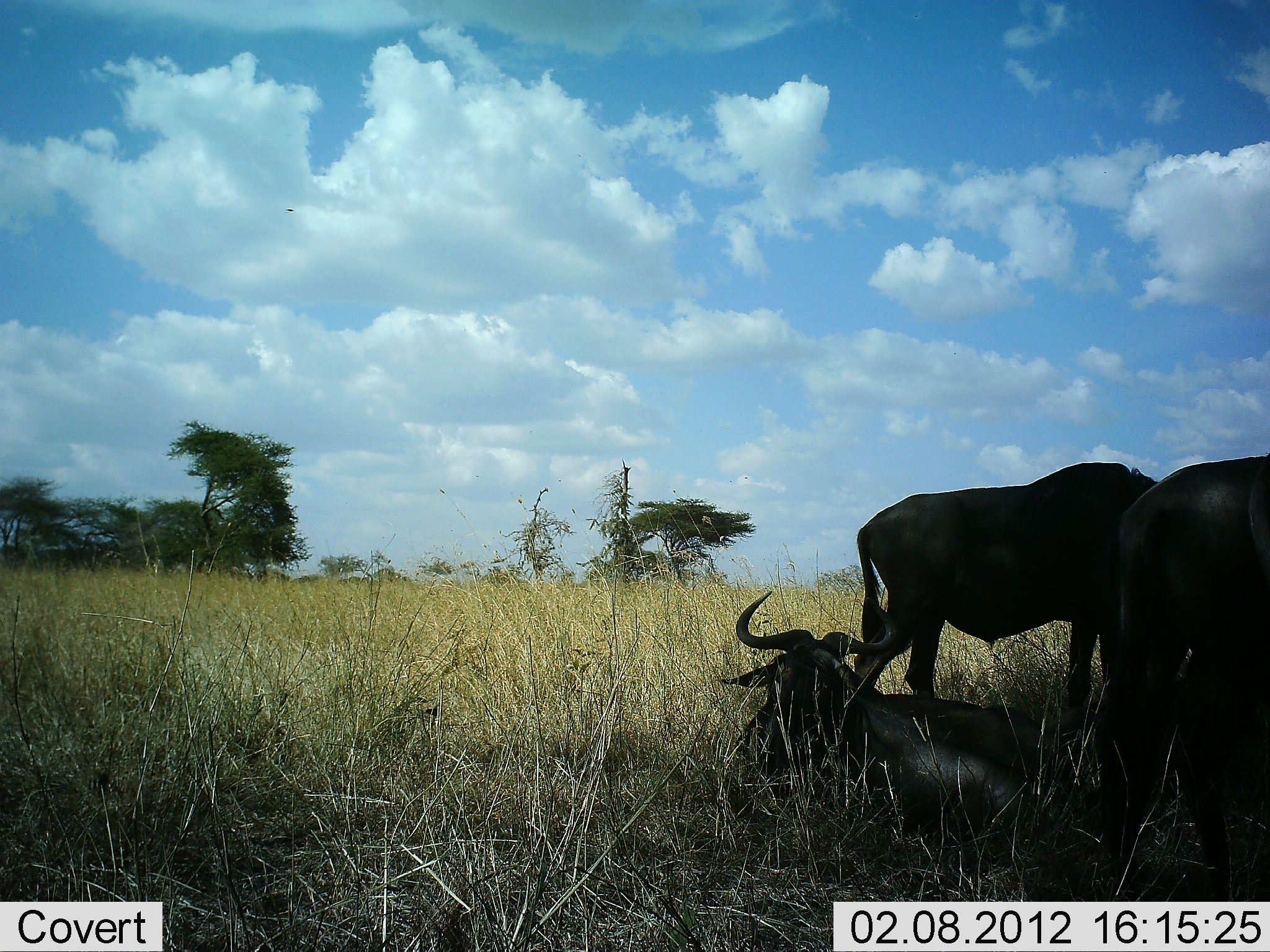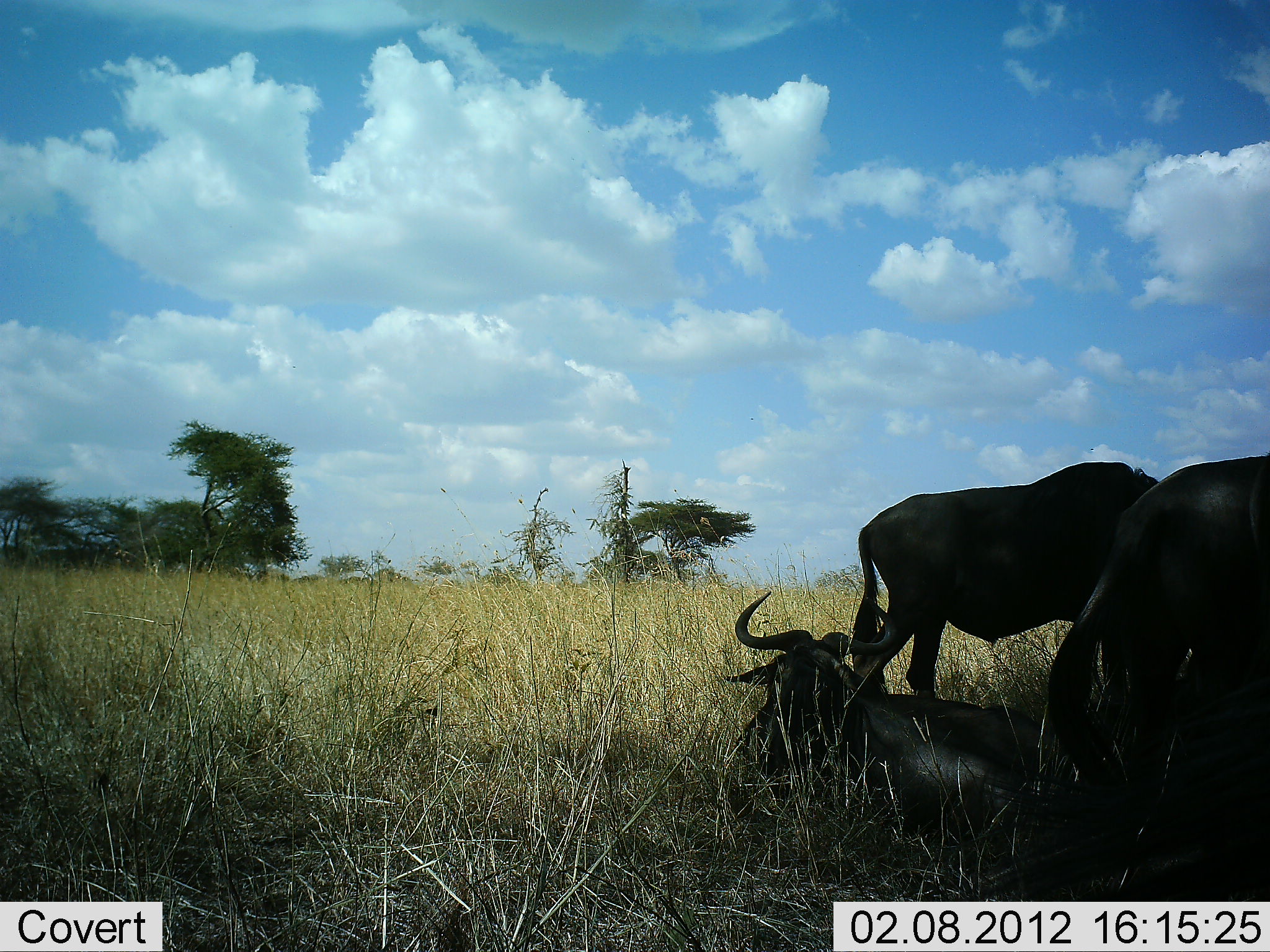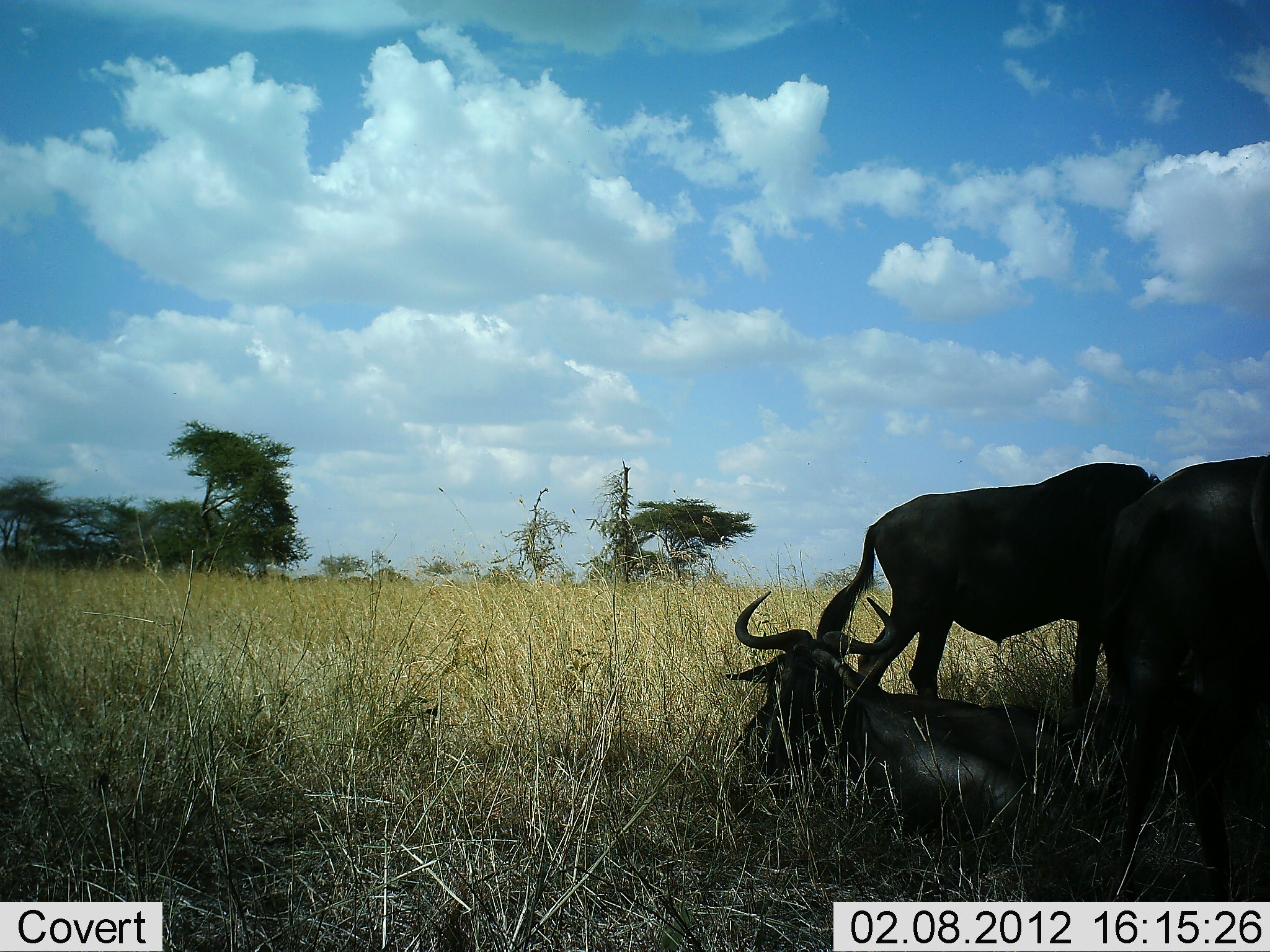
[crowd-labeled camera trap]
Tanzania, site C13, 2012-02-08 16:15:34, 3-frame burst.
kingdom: Animalia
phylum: Chordata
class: Mammalia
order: Artiodactyla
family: Bovidae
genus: Connochaetes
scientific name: Connochaetes taurinus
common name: blue wildebeest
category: wildebeest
Wildebeest (blue wildebeest) (Connochaetes taurinus), count 3. Behavior (volunteer vote fractions): standing 76%, resting 100%, moving 0%, interacting 0%. Young present (vote fraction): 0%. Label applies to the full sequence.